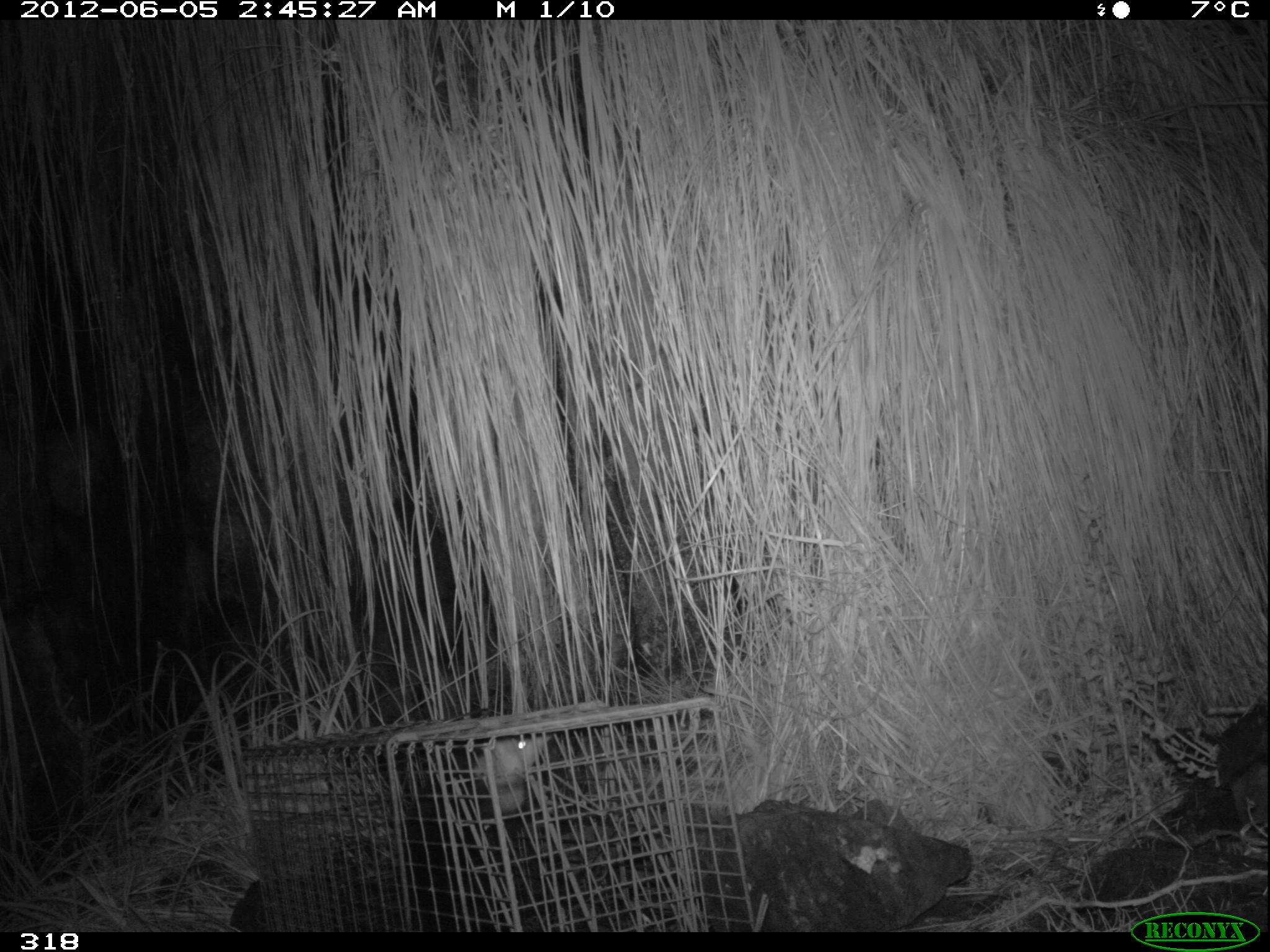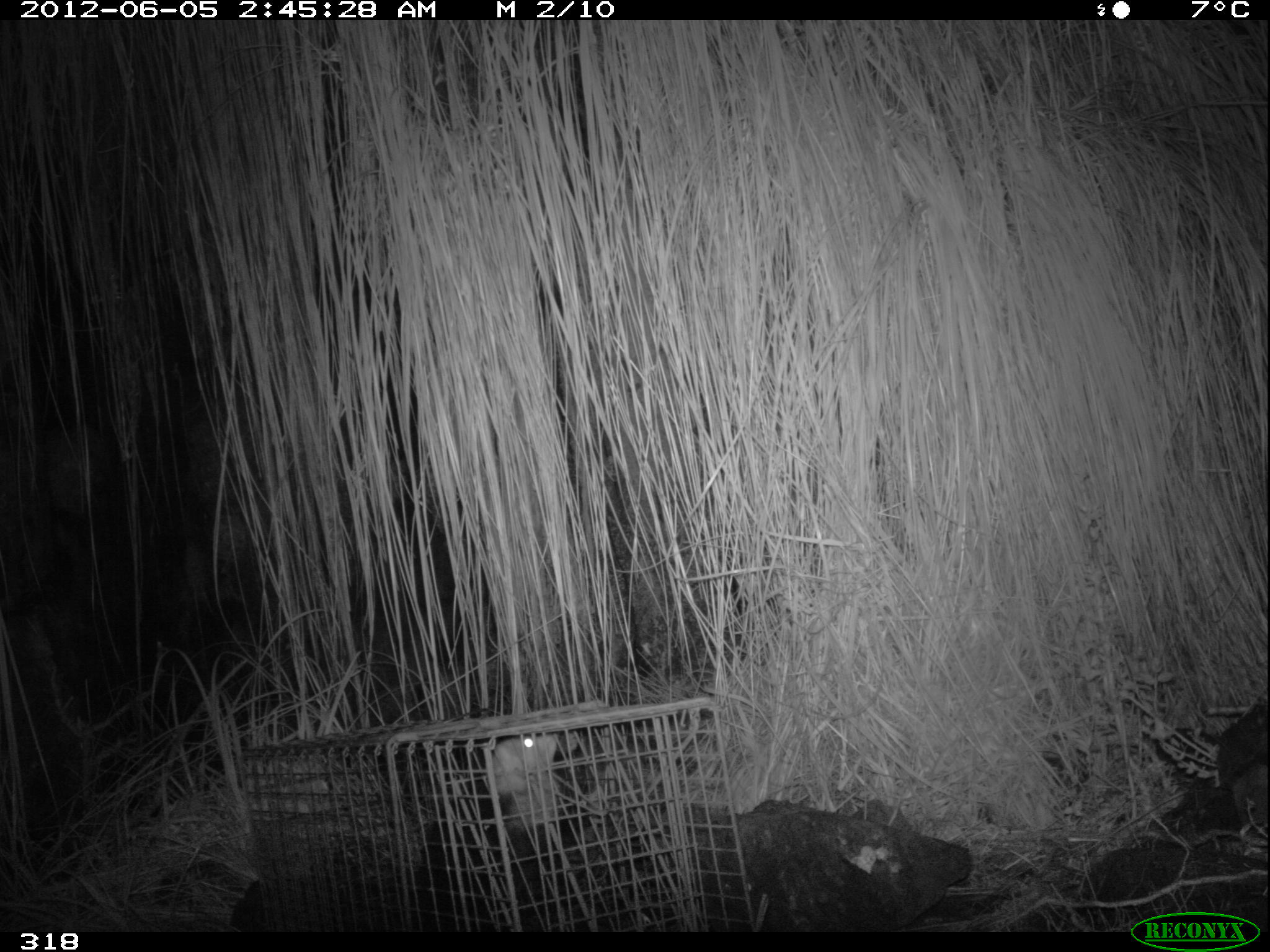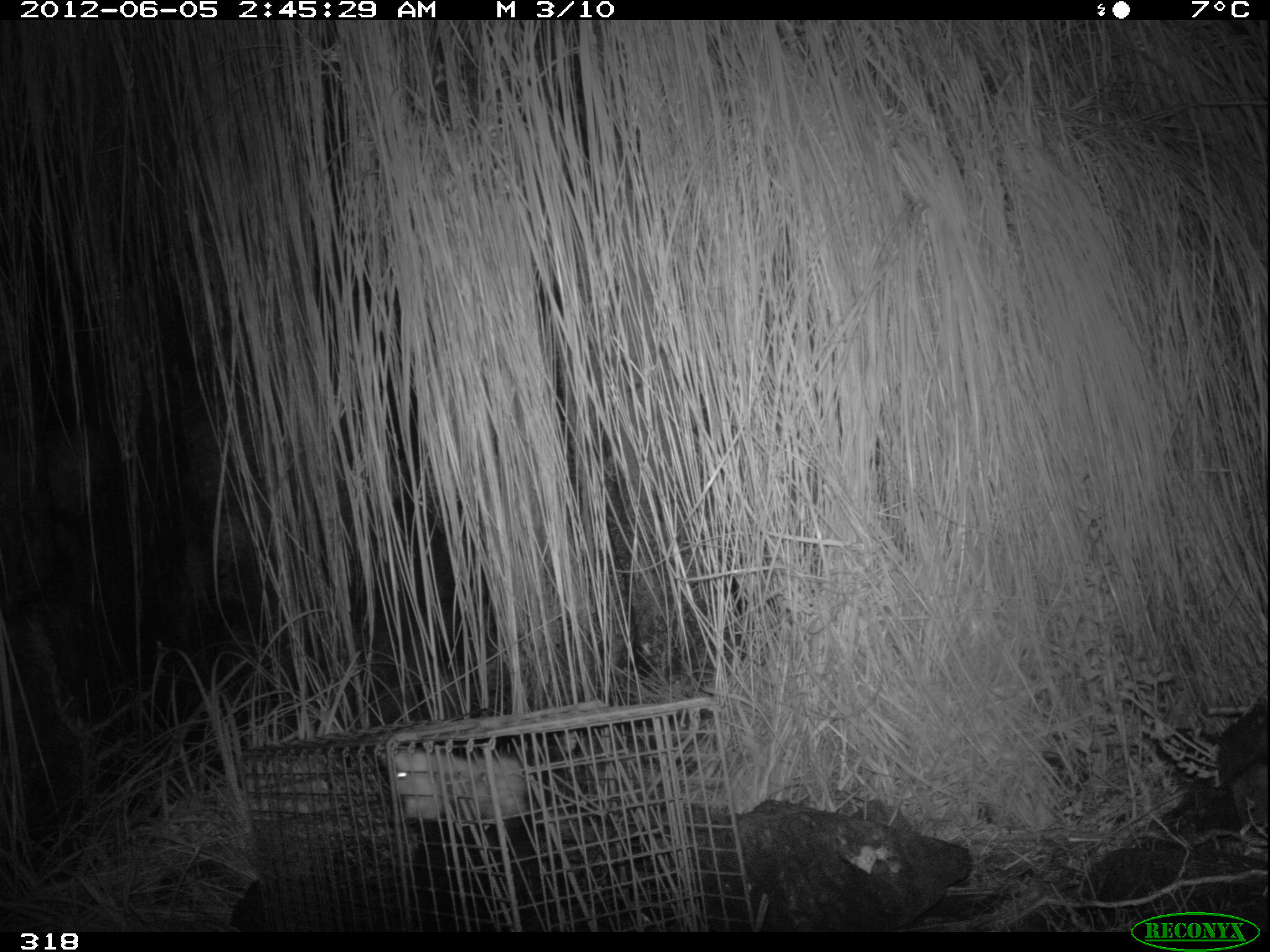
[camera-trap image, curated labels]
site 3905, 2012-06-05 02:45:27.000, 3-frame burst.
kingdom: Animalia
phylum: Chordata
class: Mammalia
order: Didelphimorphia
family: Didelphidae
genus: Didelphis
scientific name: Didelphis pernigra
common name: andean white-eared opossum